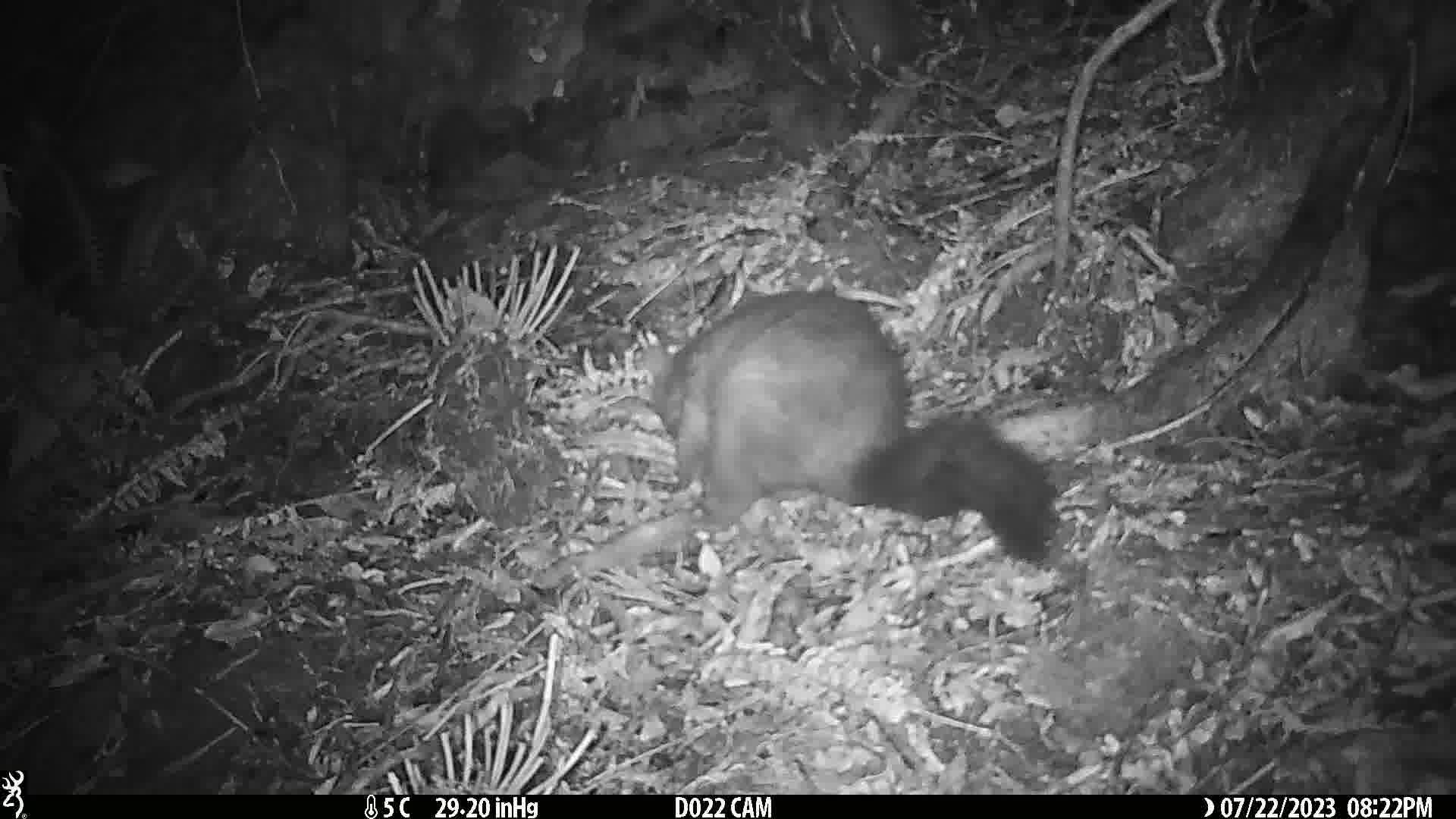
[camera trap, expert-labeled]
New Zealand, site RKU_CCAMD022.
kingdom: Animalia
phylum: Chordata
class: Mammalia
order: Diprotodontia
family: Phalangeridae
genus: Trichosurus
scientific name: Trichosurus vulpecula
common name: common brushtail possum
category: possum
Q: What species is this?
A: Possum (common brushtail possum) (Trichosurus vulpecula).